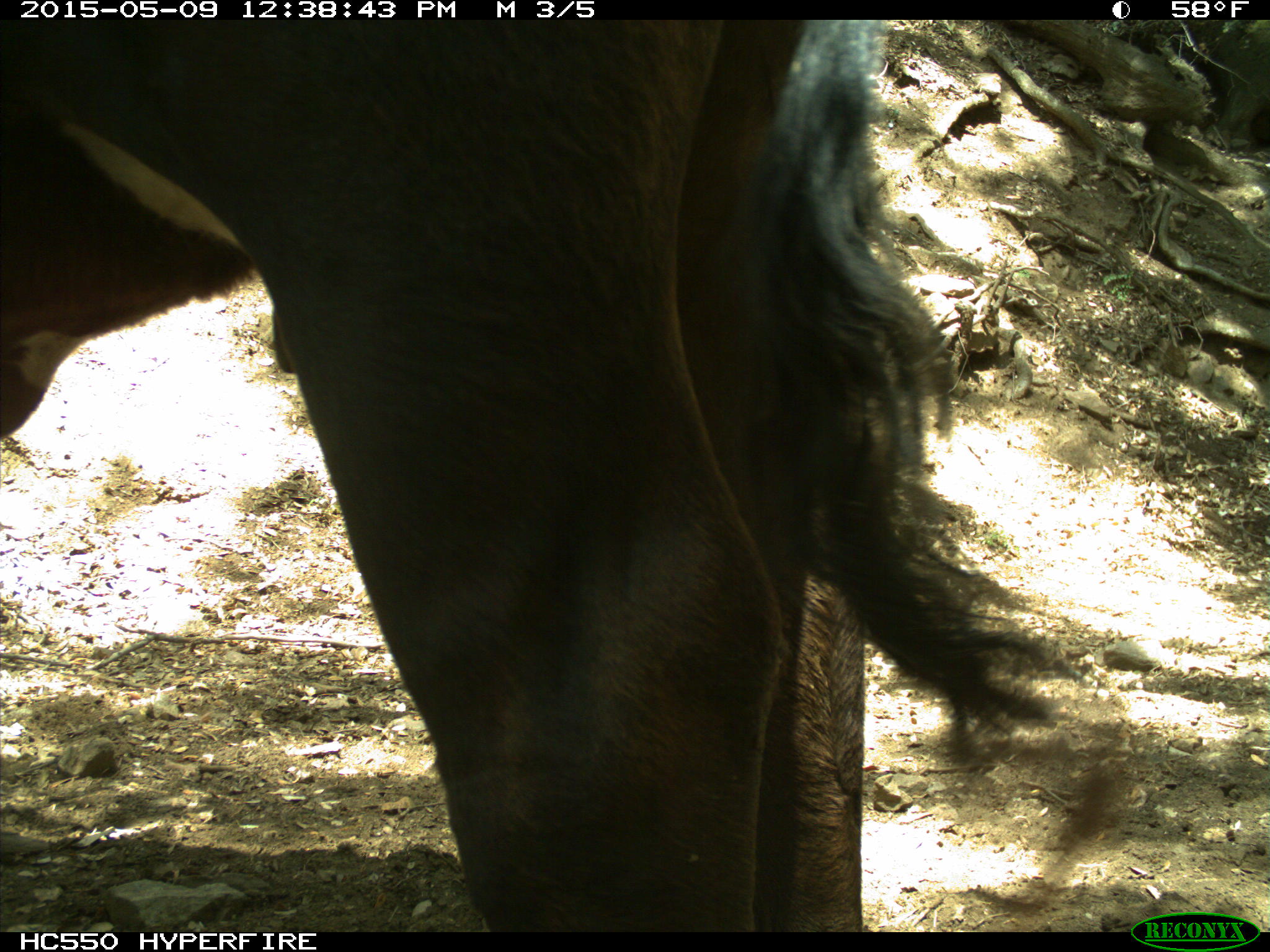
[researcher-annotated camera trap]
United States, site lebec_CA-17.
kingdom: Animalia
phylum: Chordata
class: Mammalia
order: Artiodactyla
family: Bovidae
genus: Bos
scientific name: Bos taurus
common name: domestic cow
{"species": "Bos taurus (domestic cow)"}